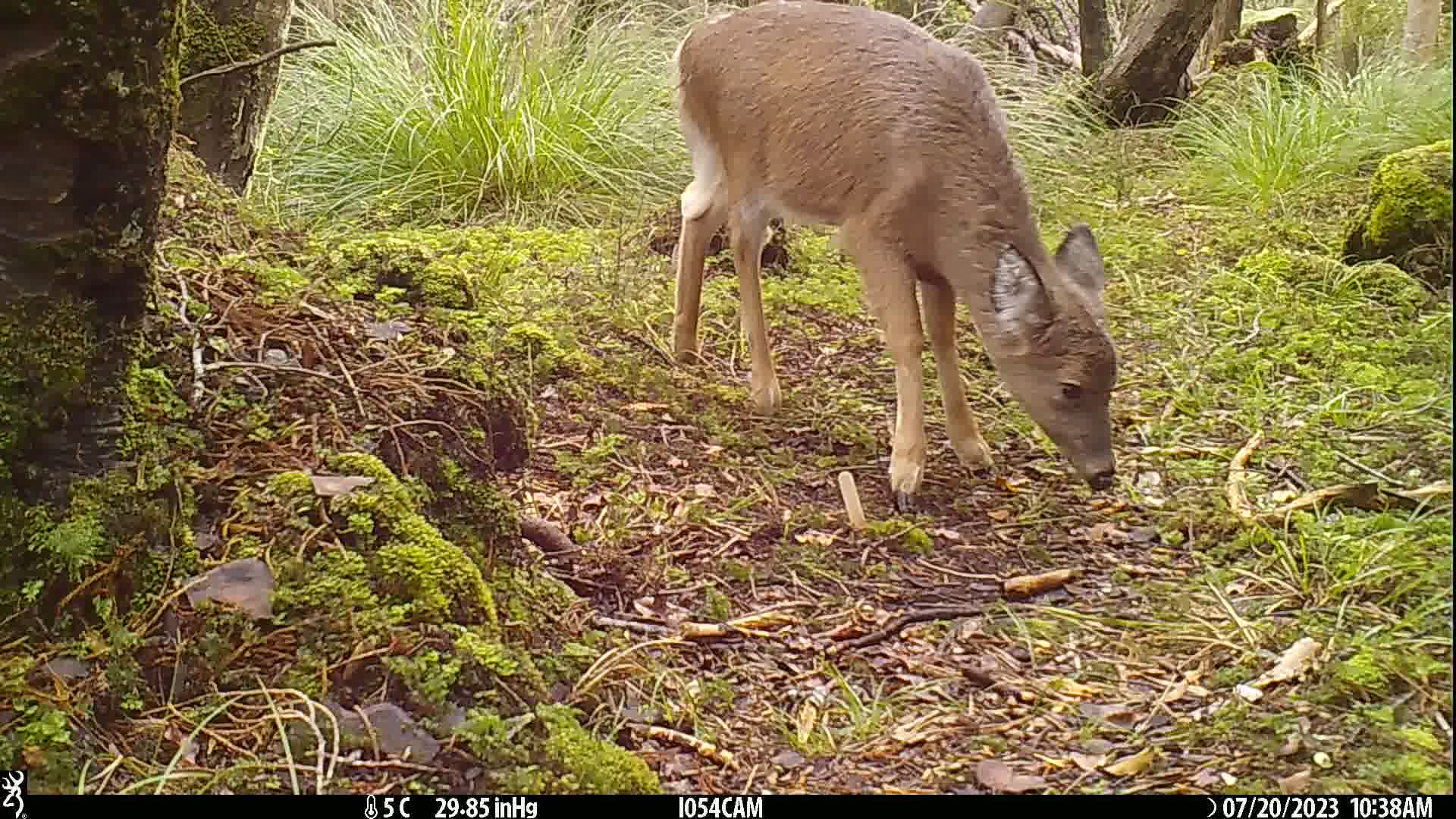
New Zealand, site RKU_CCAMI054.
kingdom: Animalia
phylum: Chordata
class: Mammalia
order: Artiodactyla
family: Cervidae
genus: Odocoileus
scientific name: Odocoileus virginianus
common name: white-tailed deer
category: white tailed deer